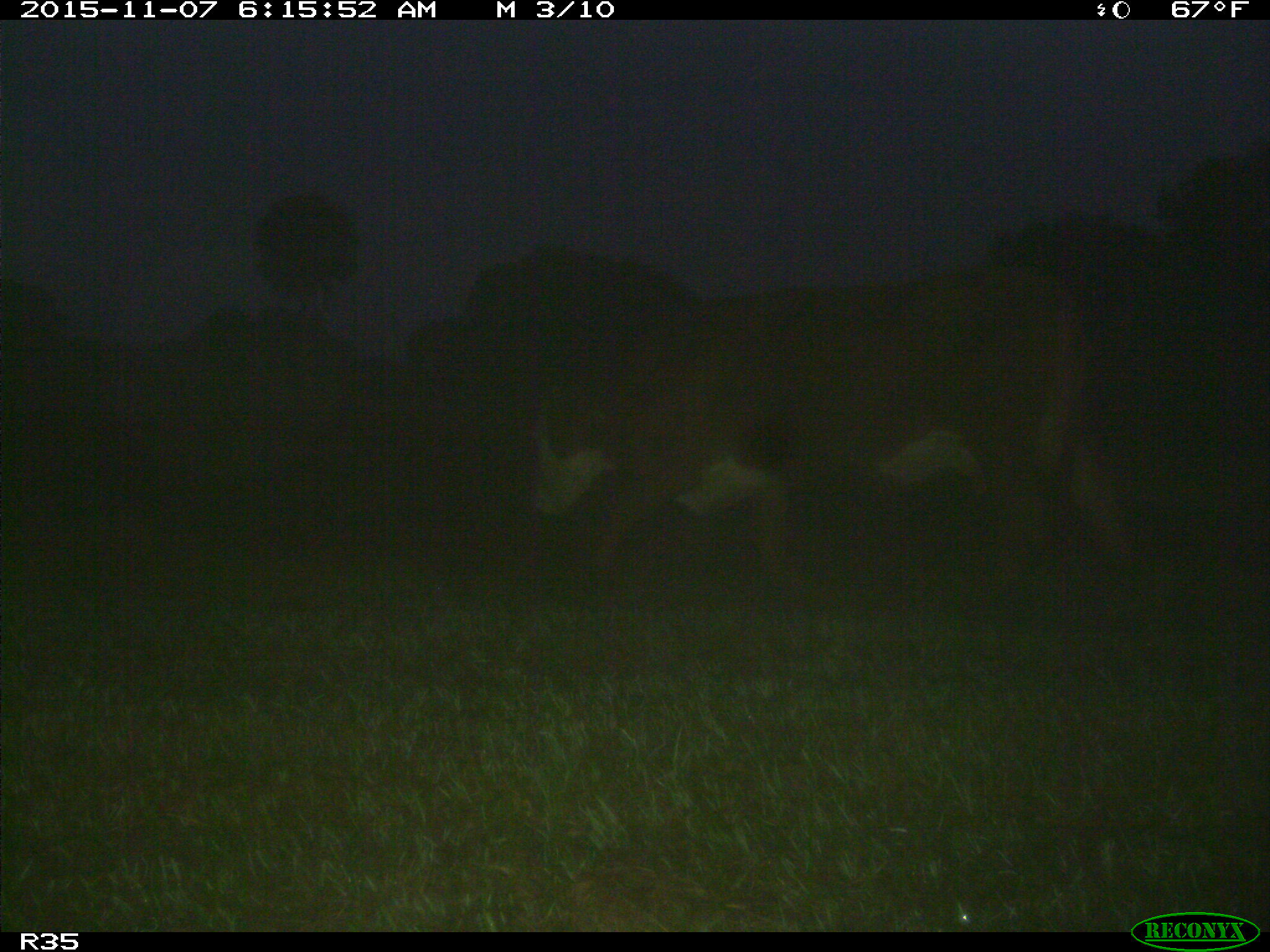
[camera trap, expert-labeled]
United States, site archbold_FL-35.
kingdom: Animalia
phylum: Chordata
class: Mammalia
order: Artiodactyla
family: Bovidae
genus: Bos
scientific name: Bos taurus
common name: domestic cow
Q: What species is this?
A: Bos taurus (domestic cow).